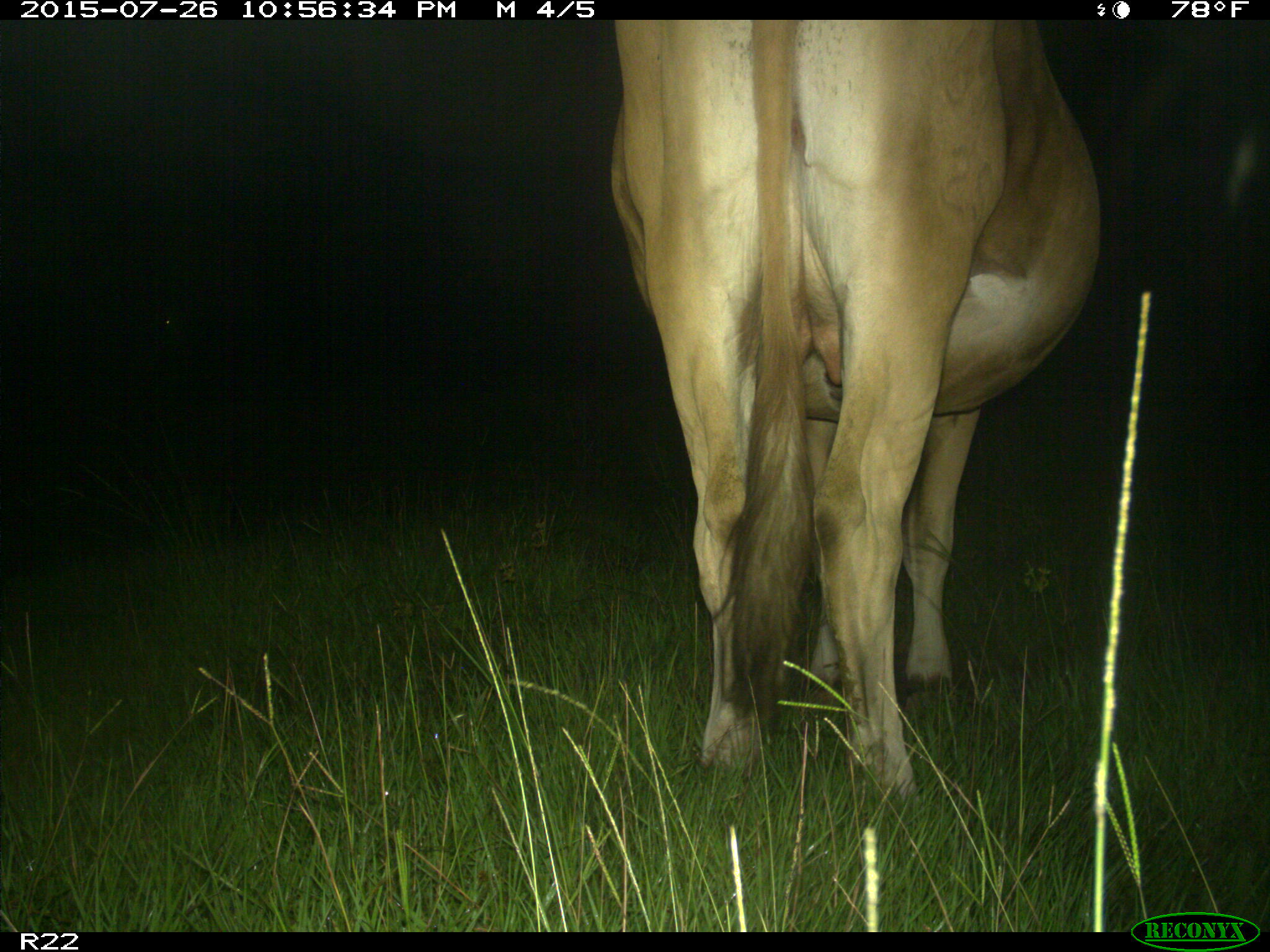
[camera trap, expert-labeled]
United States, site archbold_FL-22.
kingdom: Animalia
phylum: Chordata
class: Mammalia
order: Artiodactyla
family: Bovidae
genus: Bos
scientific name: Bos taurus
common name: domestic cow